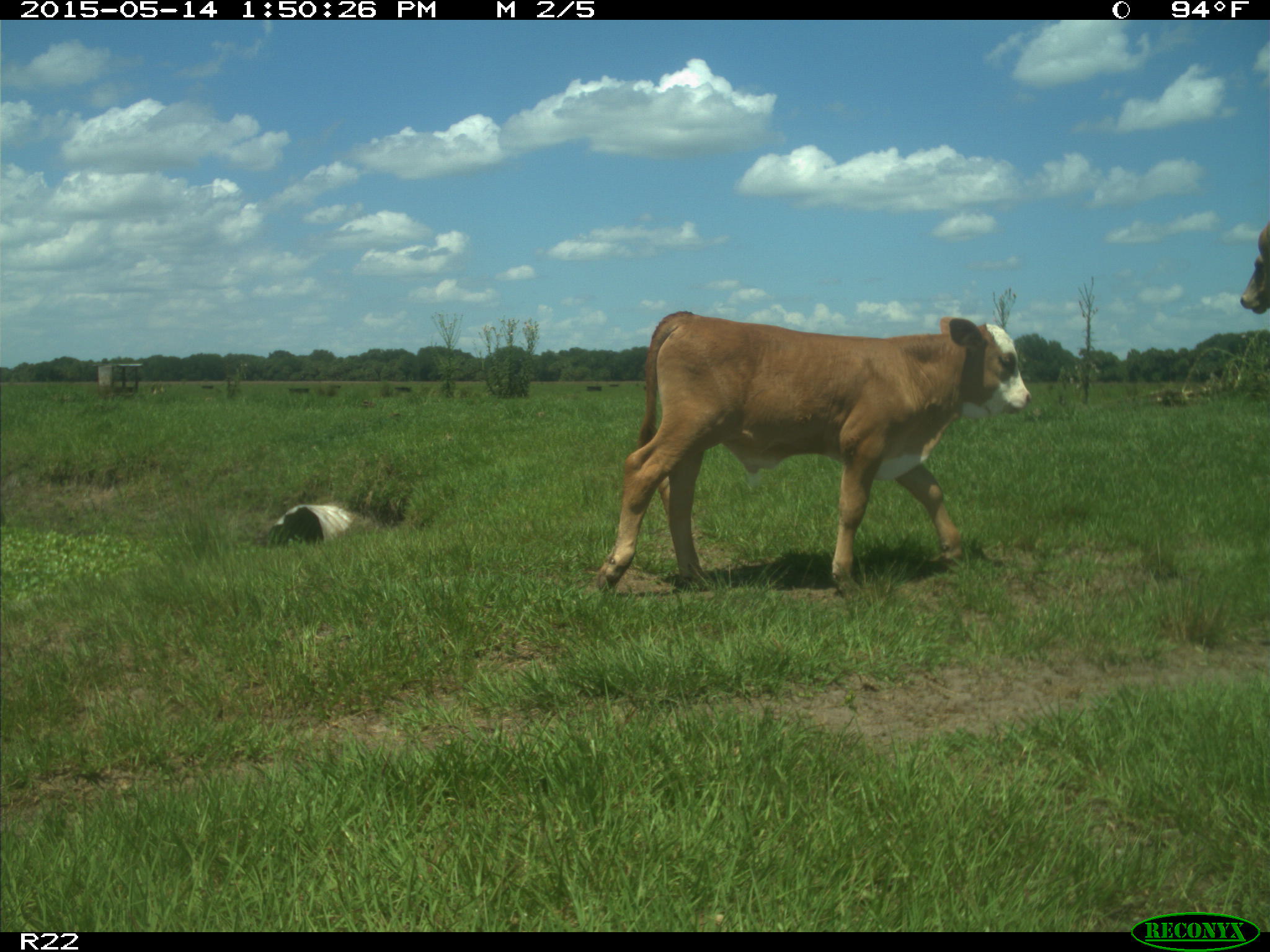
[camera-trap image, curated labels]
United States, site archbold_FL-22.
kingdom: Animalia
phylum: Chordata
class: Mammalia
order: Artiodactyla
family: Bovidae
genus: Bos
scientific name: Bos taurus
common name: domestic cow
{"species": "Bos taurus (domestic cow)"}